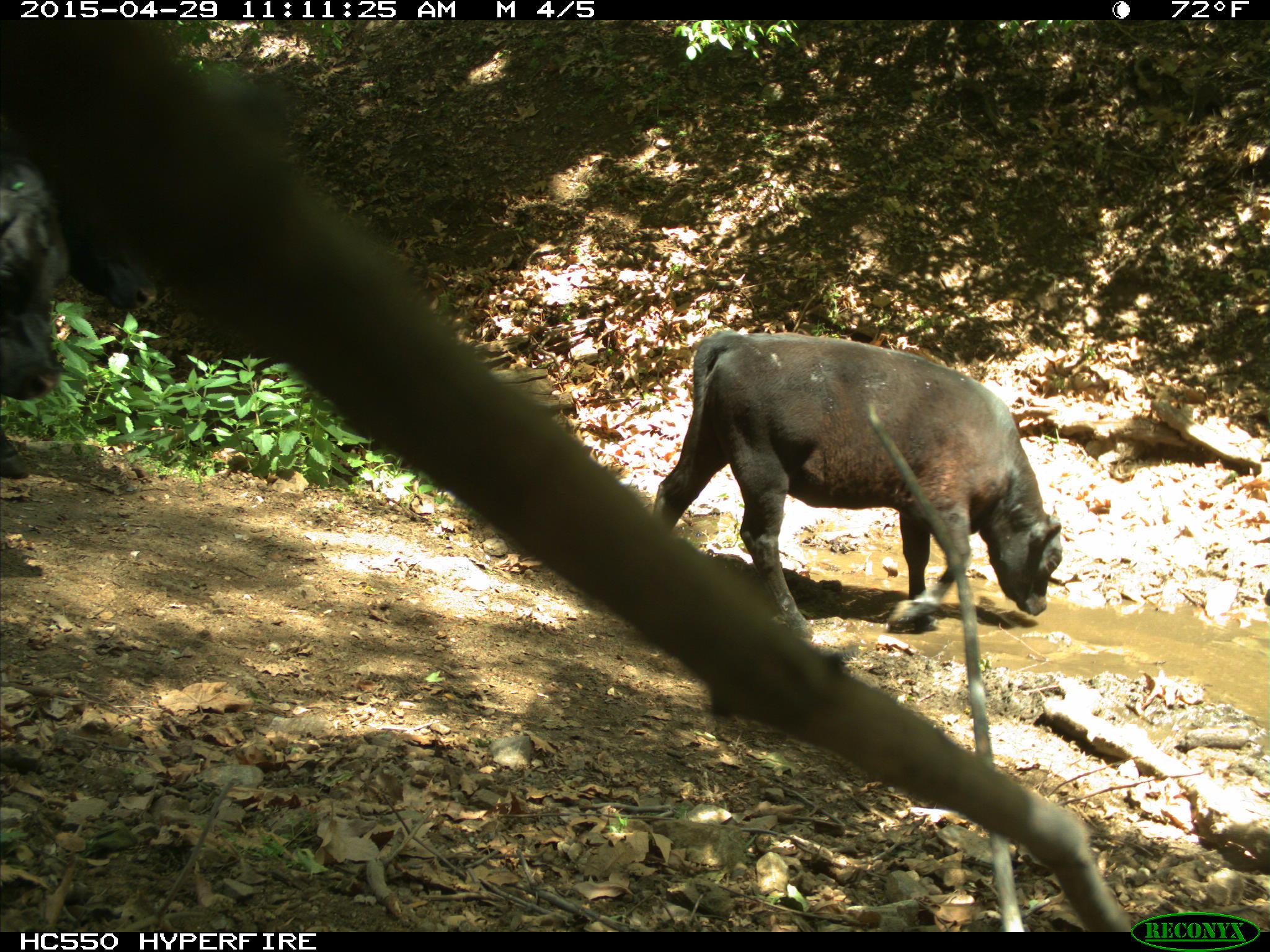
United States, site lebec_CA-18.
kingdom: Animalia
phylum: Chordata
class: Mammalia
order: Artiodactyla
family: Bovidae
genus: Bos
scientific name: Bos taurus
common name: domestic cow